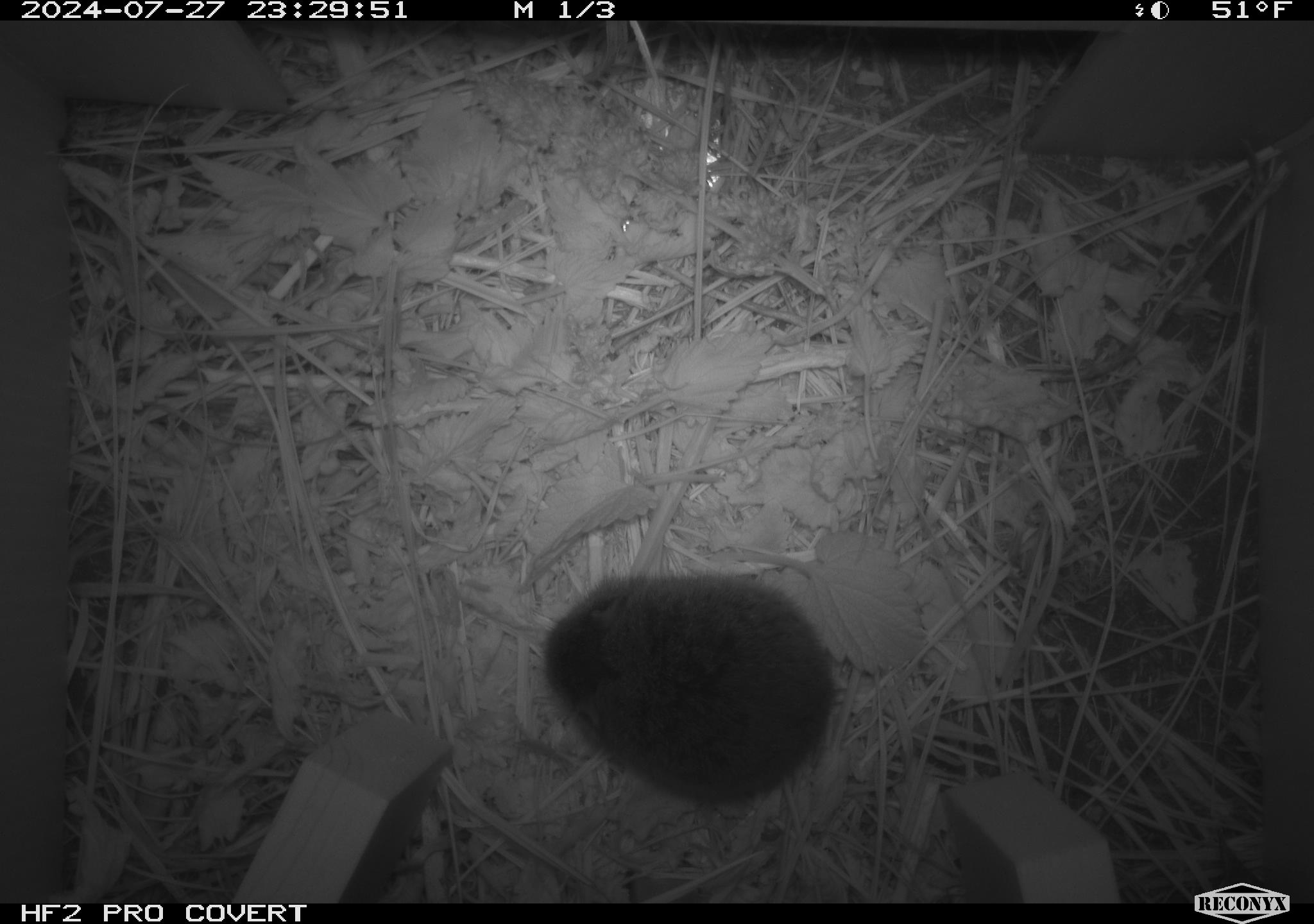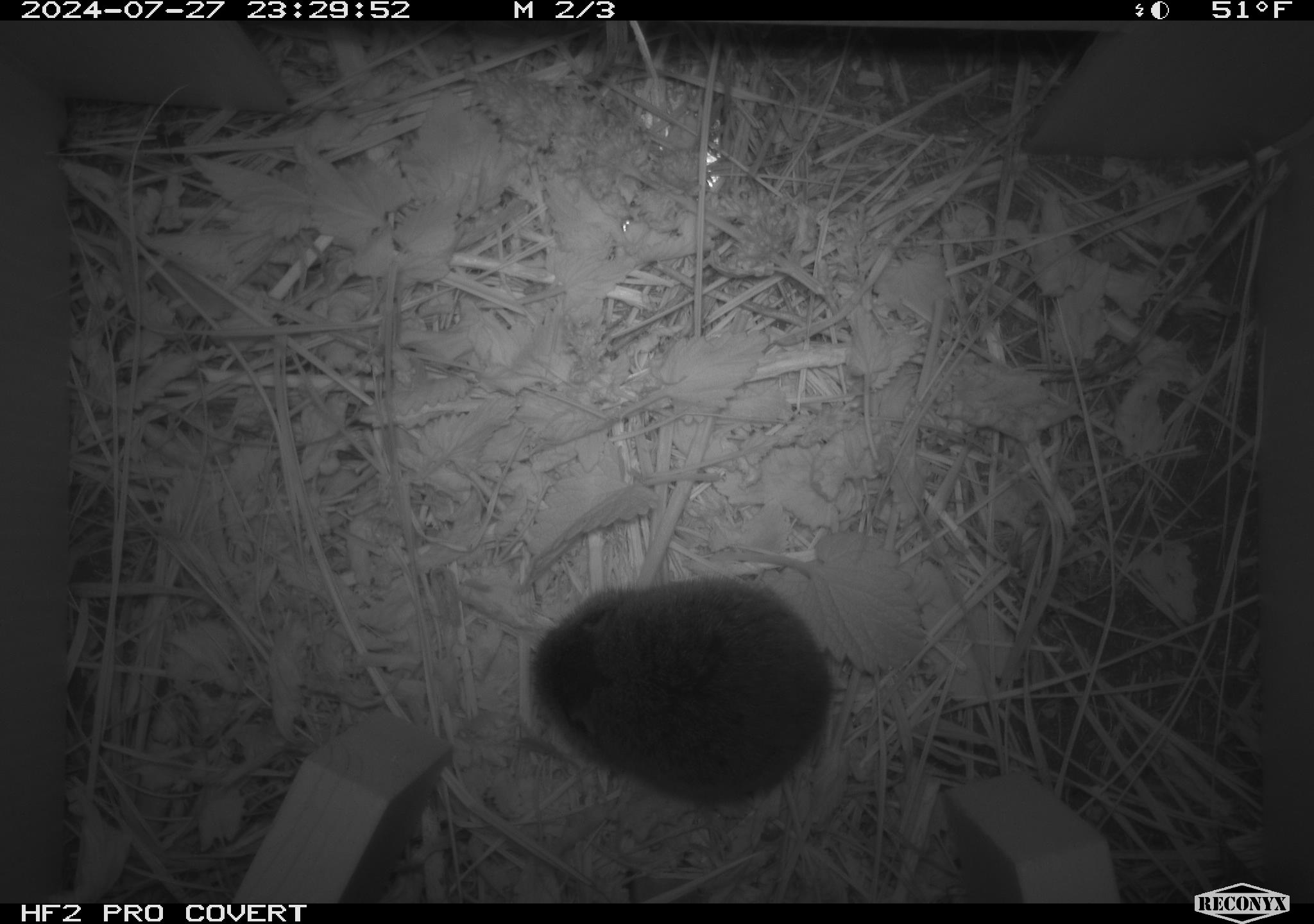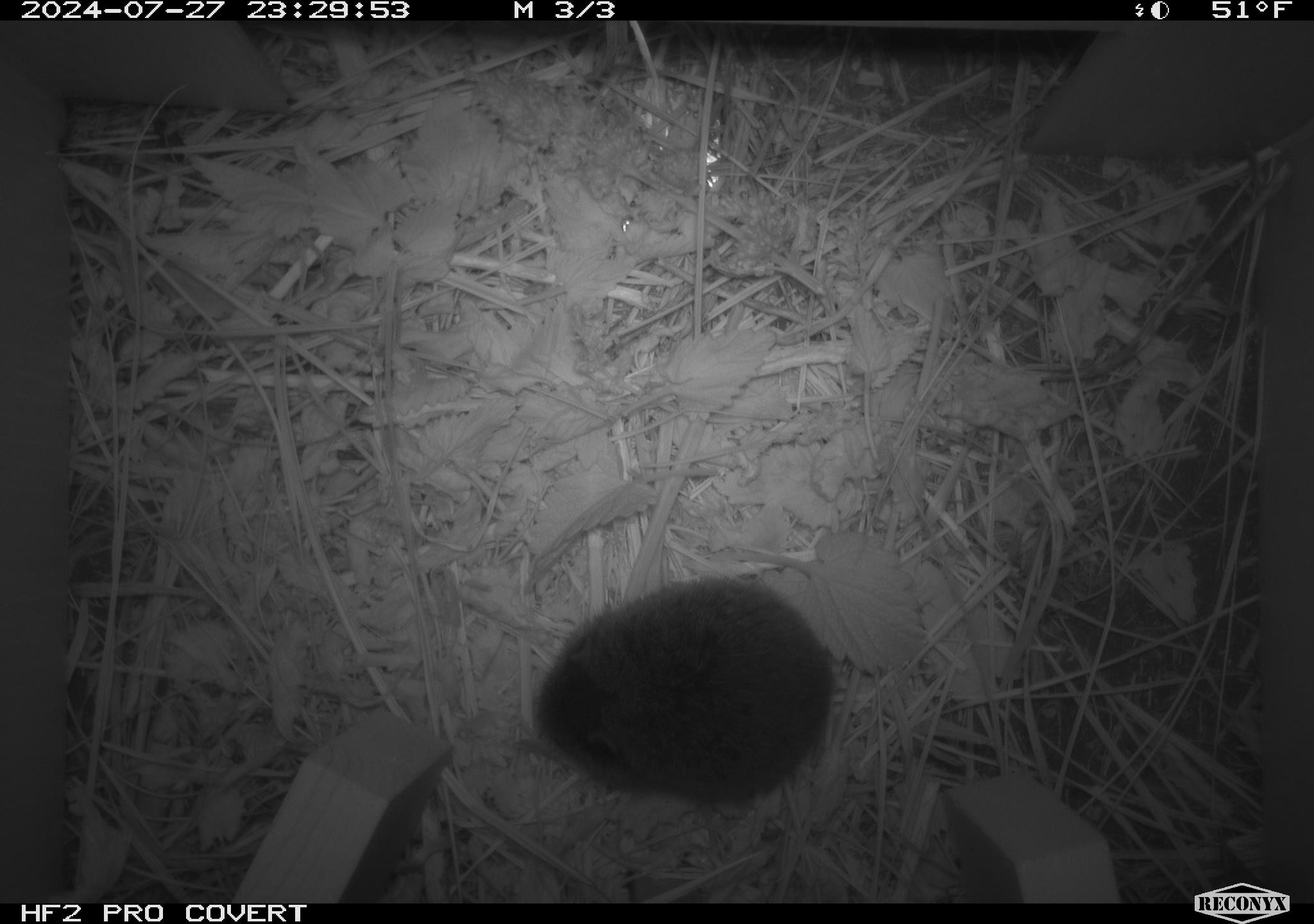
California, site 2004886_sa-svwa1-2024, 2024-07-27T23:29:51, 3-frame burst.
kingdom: Animalia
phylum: Chordata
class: Mammalia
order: Rodentia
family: Cricetidae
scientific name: Arvicolinae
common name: voles, lemmings, and muskrats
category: arvicolinae subfamily